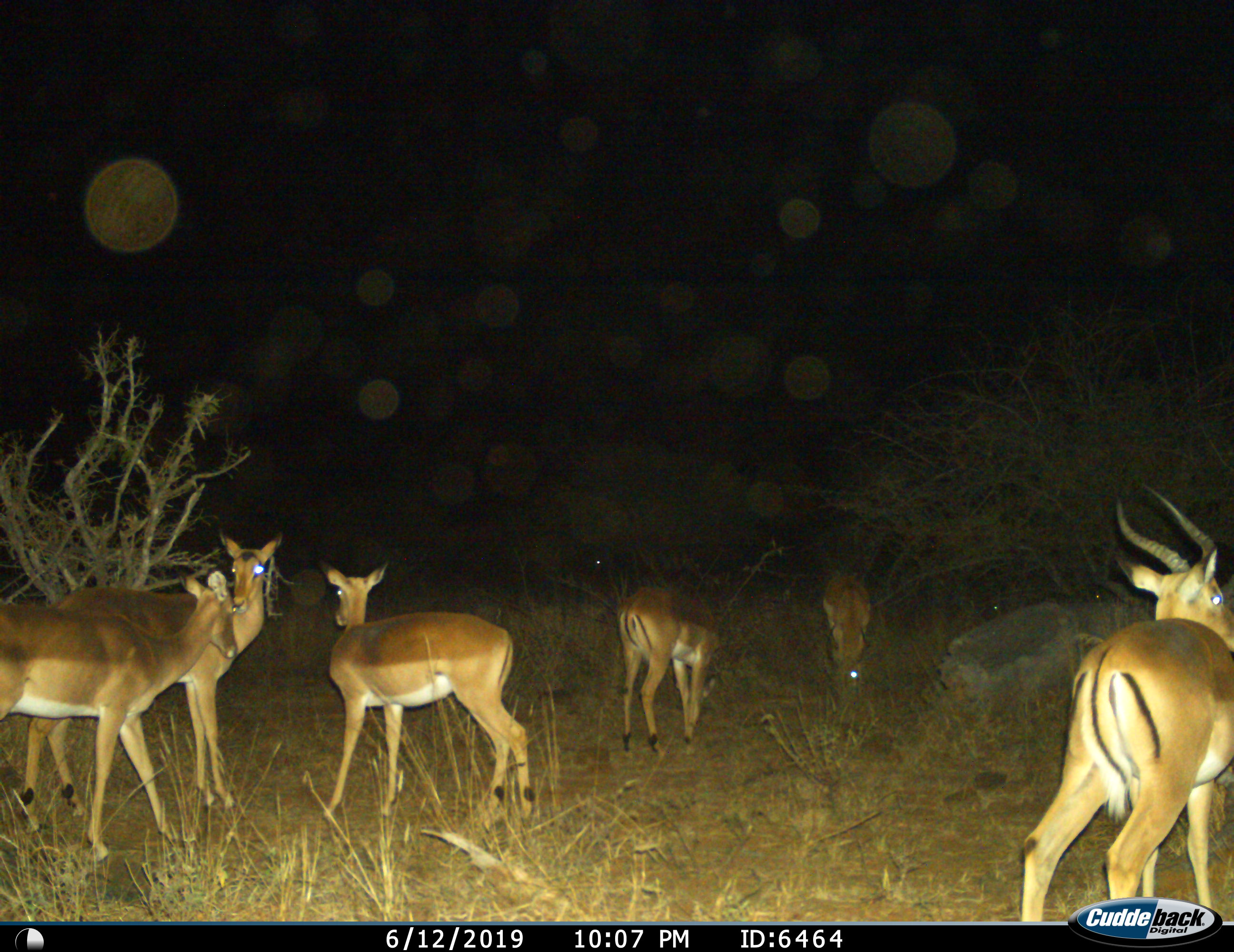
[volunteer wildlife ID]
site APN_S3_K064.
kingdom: Animalia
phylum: Chordata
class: Mammalia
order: Artiodactyla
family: Bovidae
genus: Aepyceros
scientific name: Aepyceros melampus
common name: impala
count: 6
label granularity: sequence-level